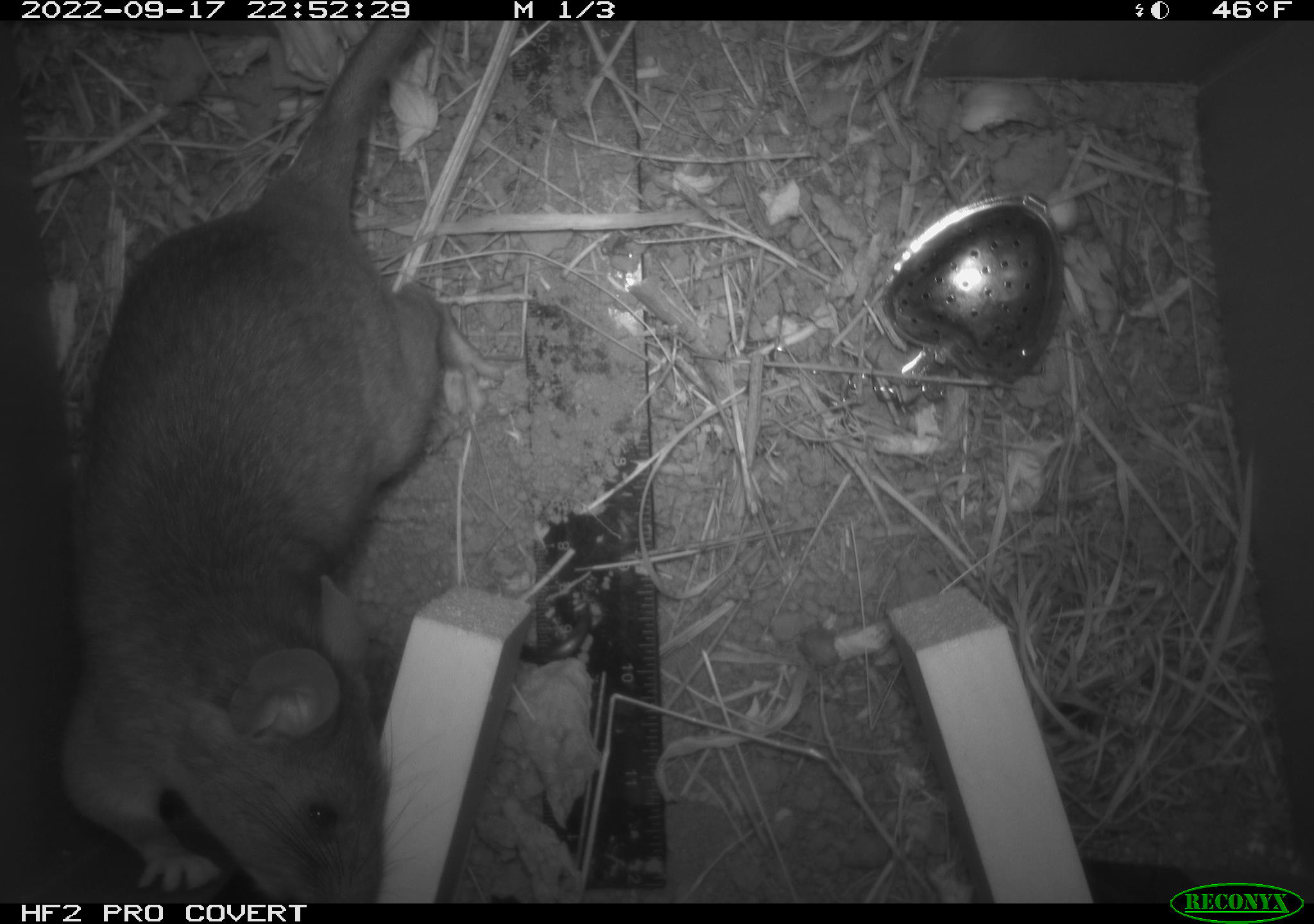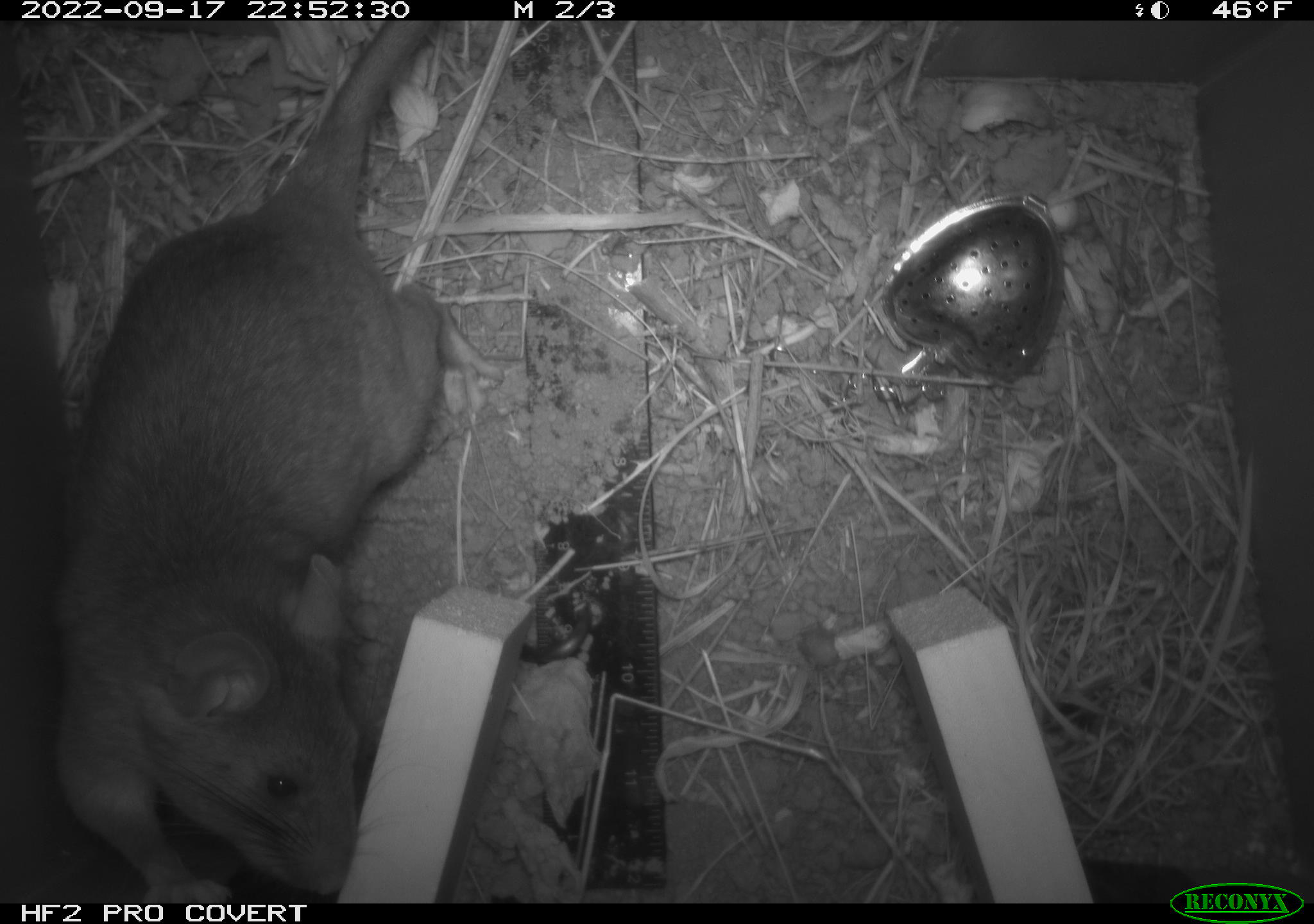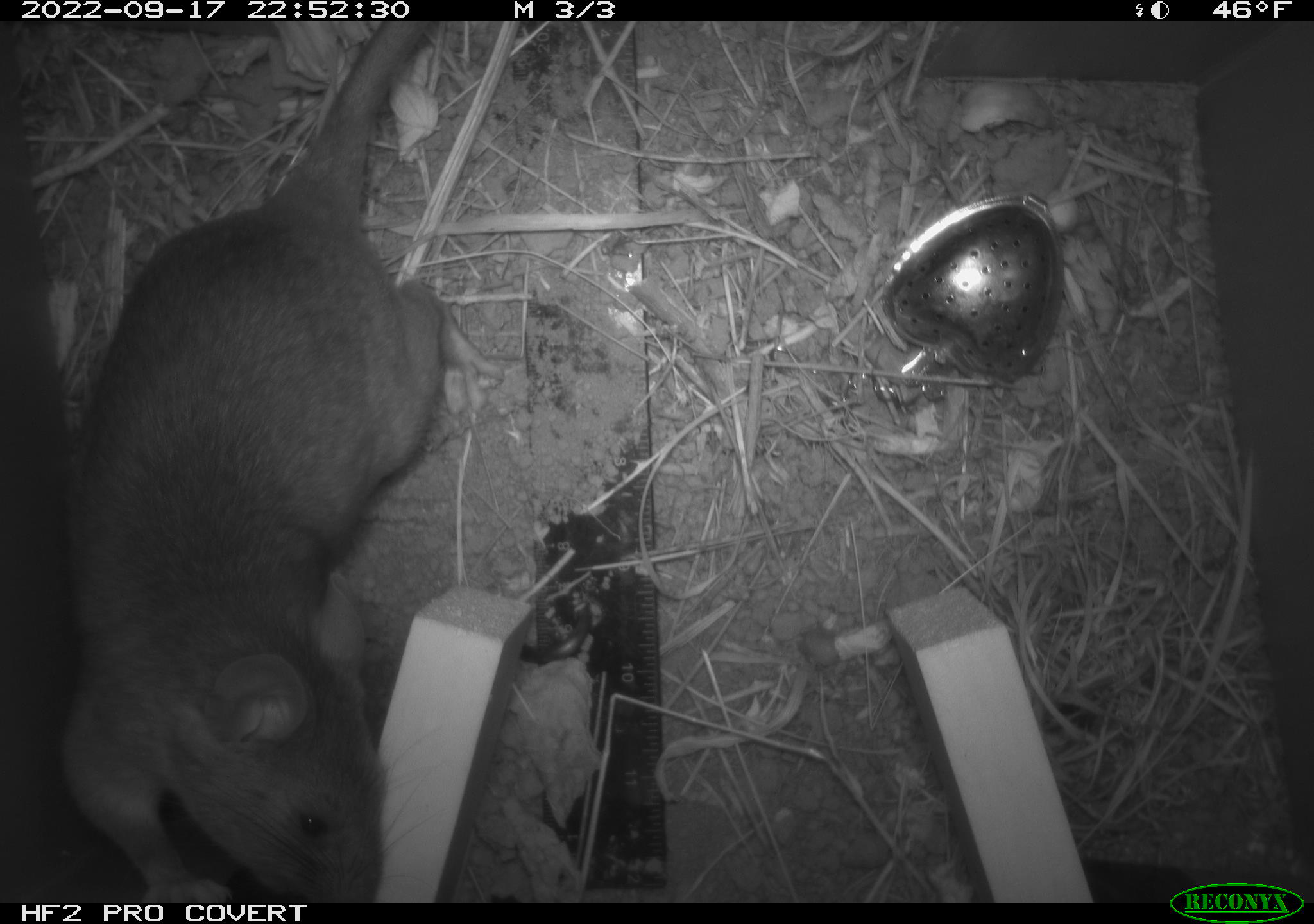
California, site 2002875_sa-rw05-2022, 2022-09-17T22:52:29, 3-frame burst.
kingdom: Animalia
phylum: Chordata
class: Mammalia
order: Rodentia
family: Cricetidae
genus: Neotoma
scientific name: Neotoma fuscipes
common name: dusky-footed woodrat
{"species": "dusky-footed woodrat (Neotoma fuscipes)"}